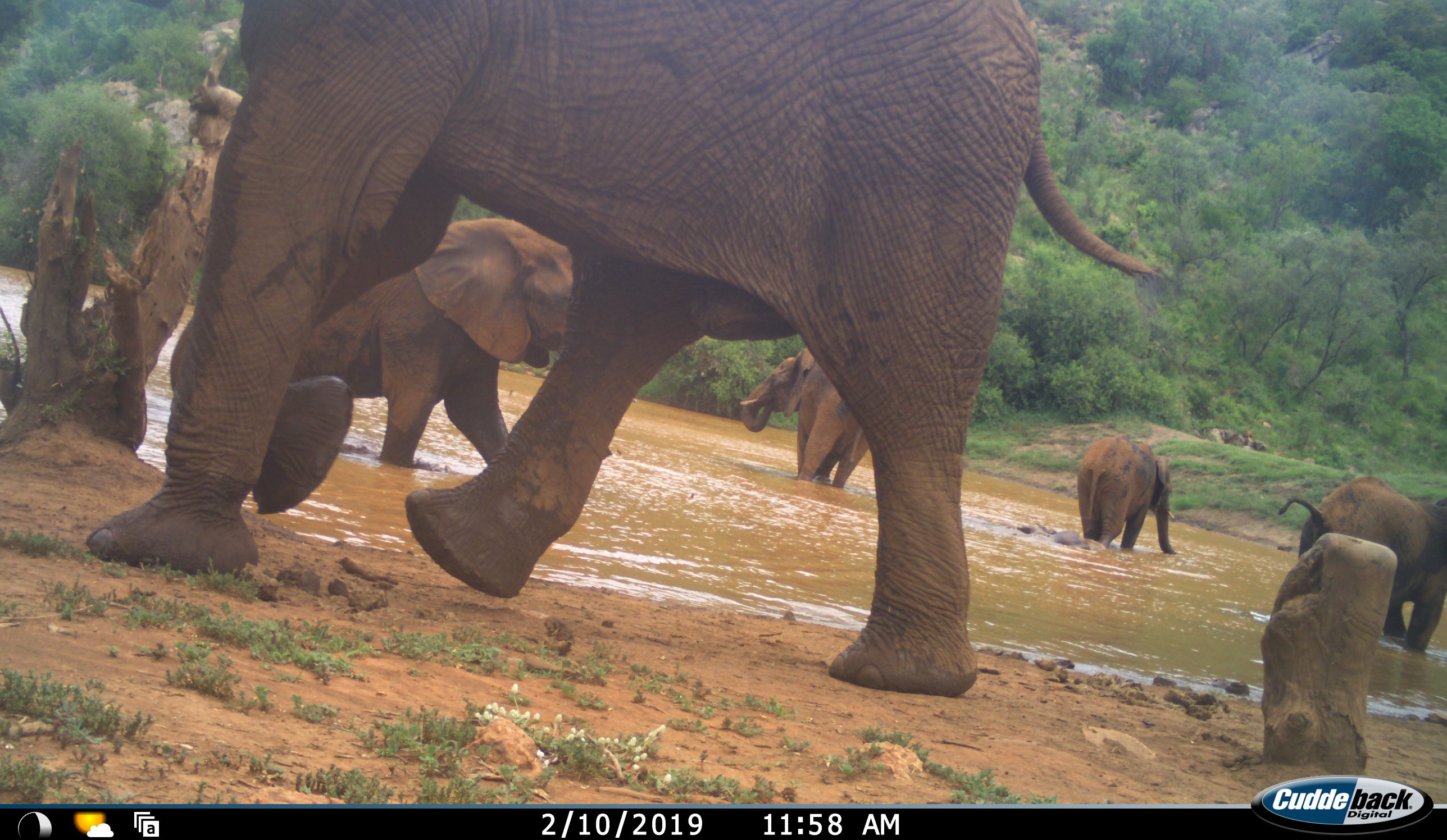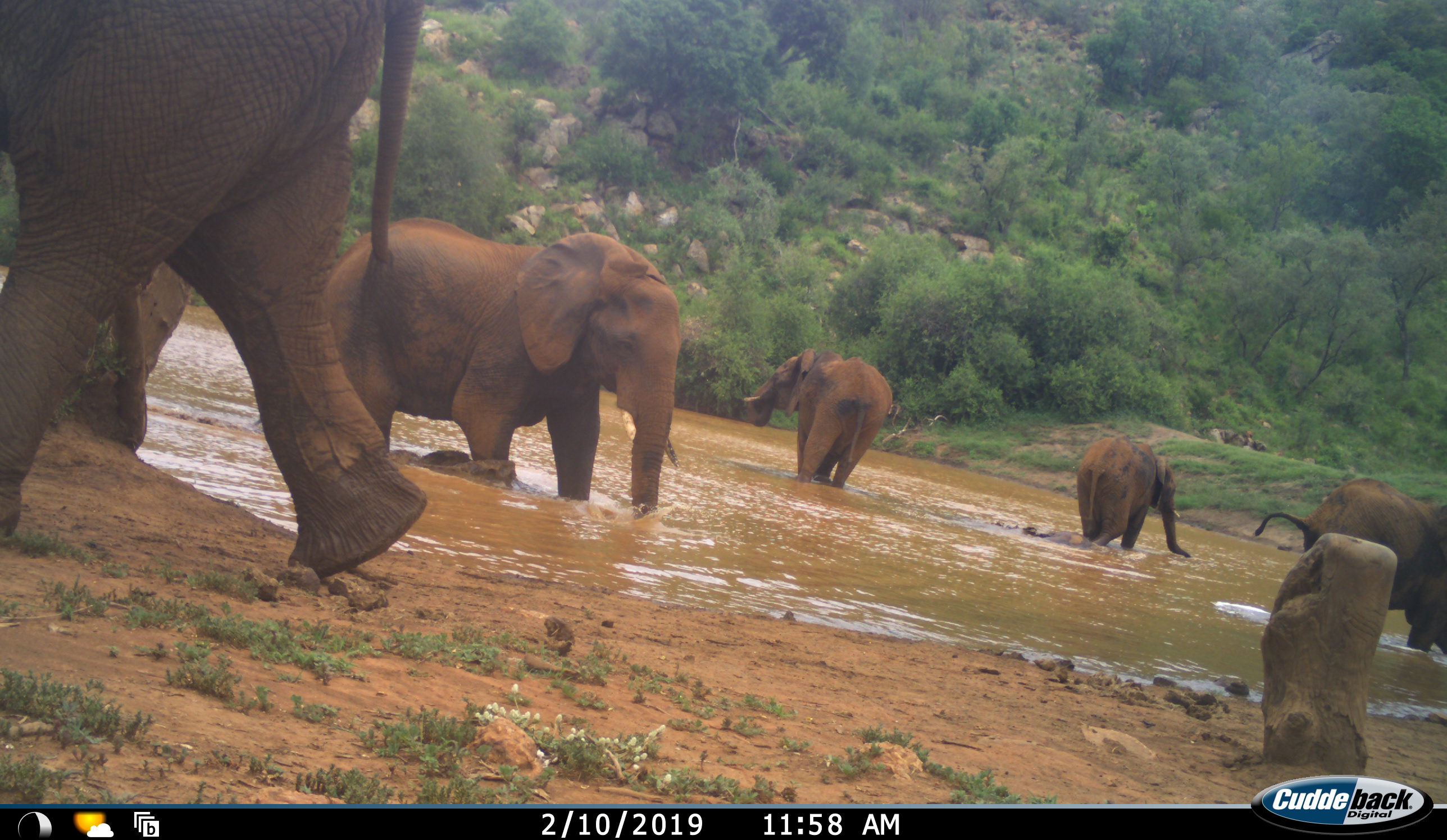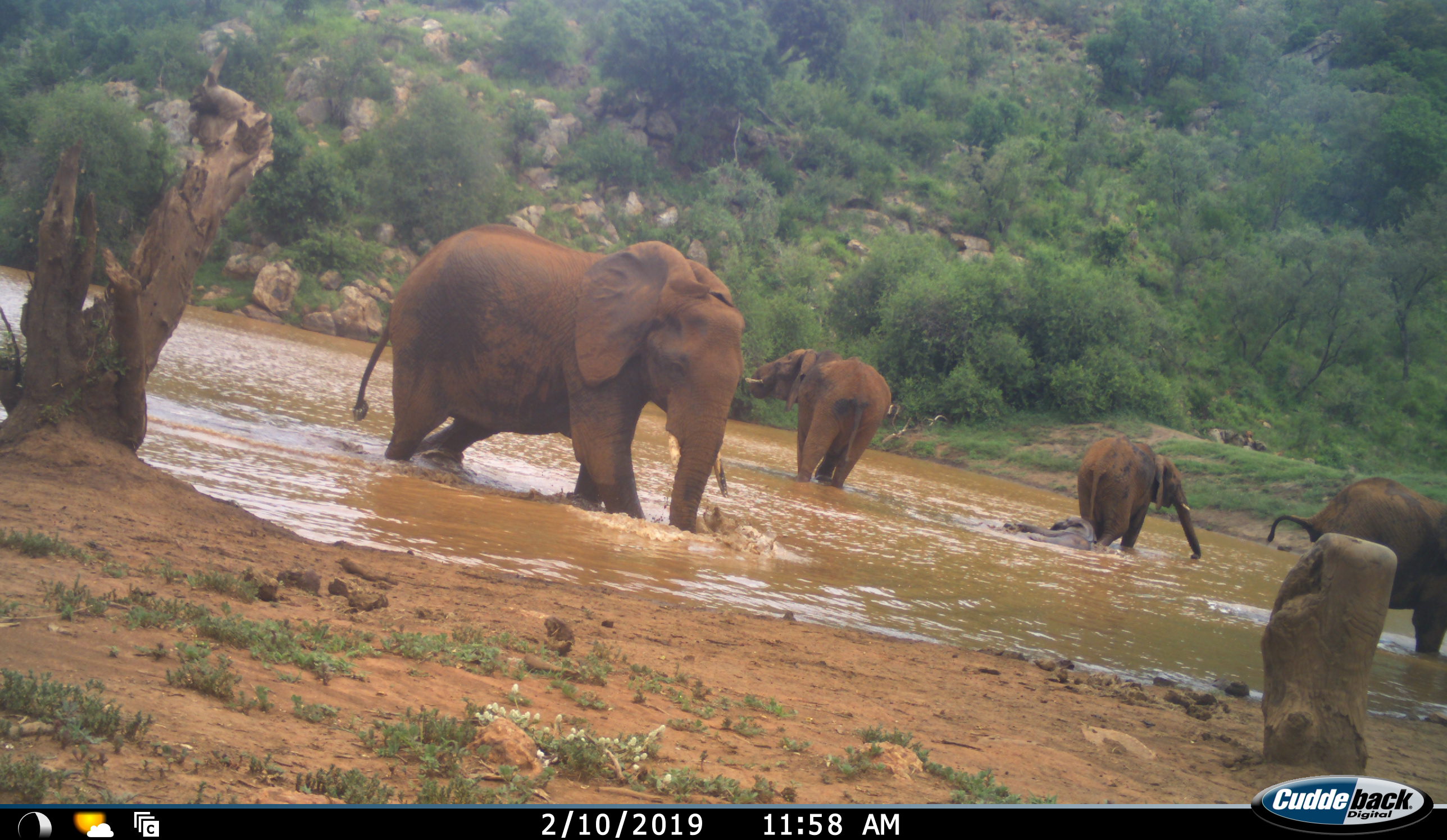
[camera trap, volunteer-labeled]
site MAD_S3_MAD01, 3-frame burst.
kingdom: Animalia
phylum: Chordata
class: Mammalia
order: Proboscidea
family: Elephantidae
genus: Loxodonta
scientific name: Loxodonta africana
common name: african bush elephant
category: elephant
Elephant (african bush elephant) (Loxodonta africana), count 5. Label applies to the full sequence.